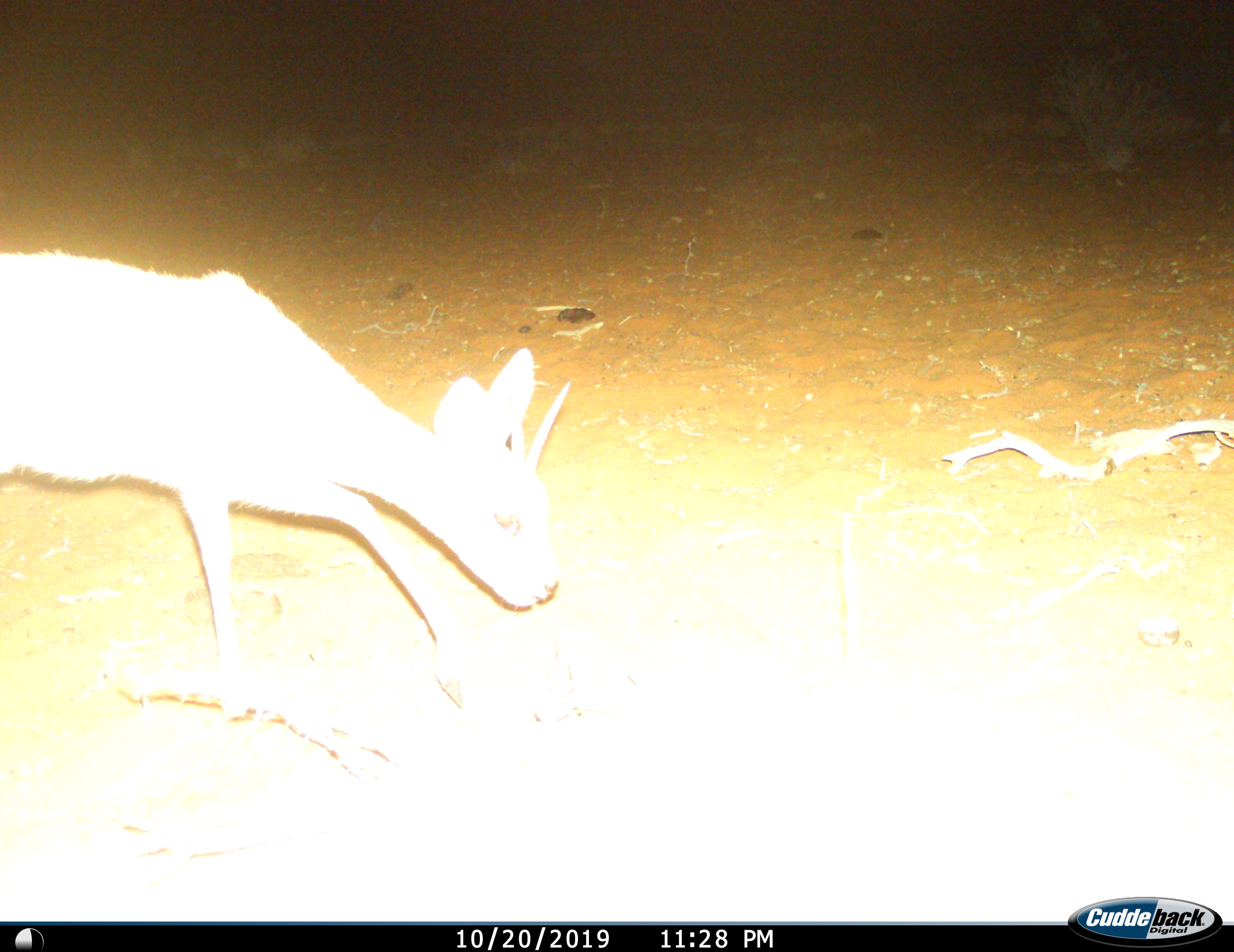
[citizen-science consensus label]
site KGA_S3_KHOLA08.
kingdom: Animalia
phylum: Chordata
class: Mammalia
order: Artiodactyla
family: Bovidae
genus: Raphicerus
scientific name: Raphicerus campestris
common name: steenbok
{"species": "steenbok (Raphicerus campestris)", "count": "1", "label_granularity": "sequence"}